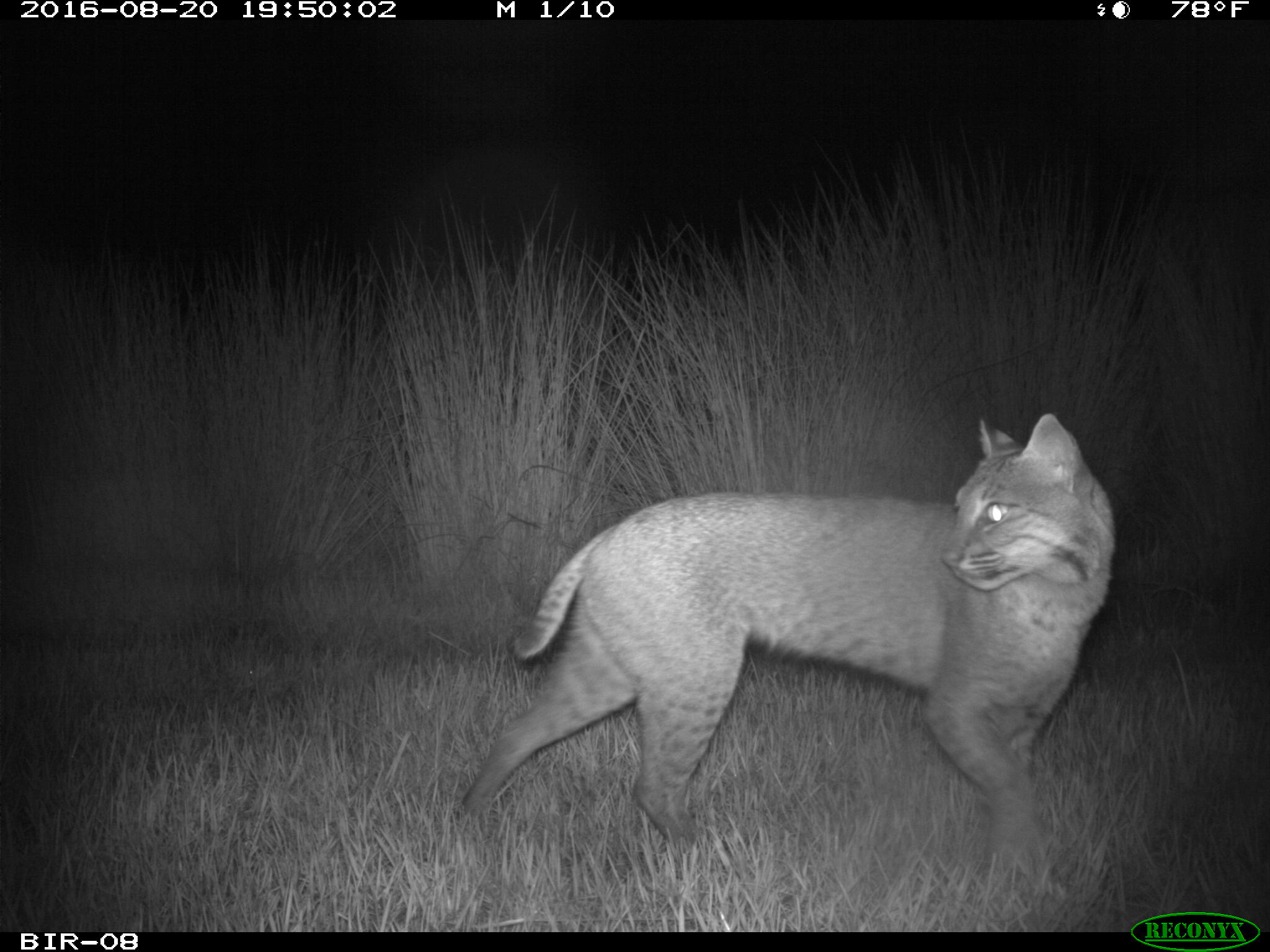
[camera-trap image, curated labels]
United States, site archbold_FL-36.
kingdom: Animalia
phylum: Chordata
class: Mammalia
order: Carnivora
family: Felidae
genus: Lynx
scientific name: Lynx rufus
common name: bobcat